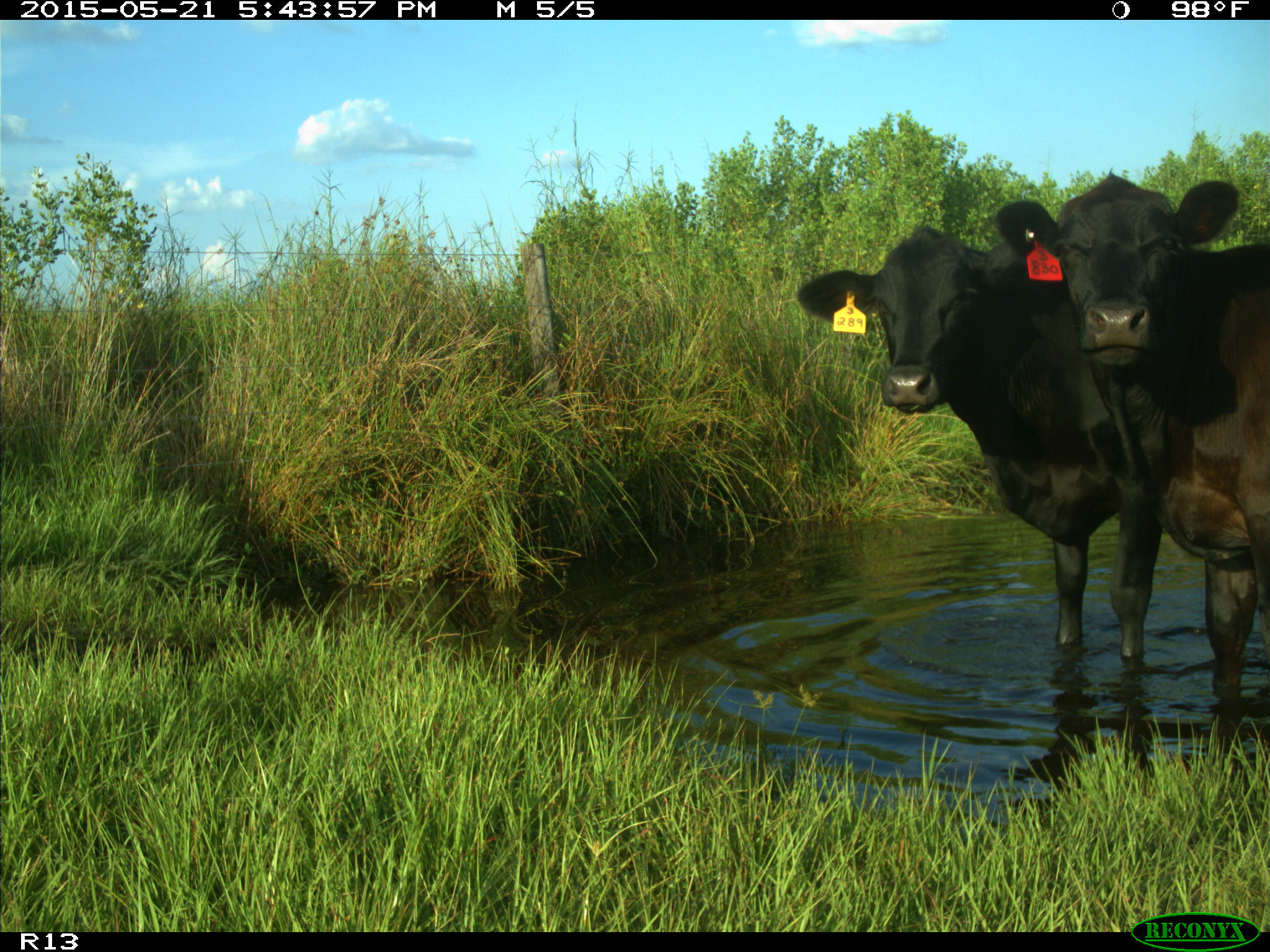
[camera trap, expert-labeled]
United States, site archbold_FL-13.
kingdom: Animalia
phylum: Chordata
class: Mammalia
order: Artiodactyla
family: Bovidae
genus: Bos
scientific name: Bos taurus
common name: domestic cow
Bos taurus (domestic cow).